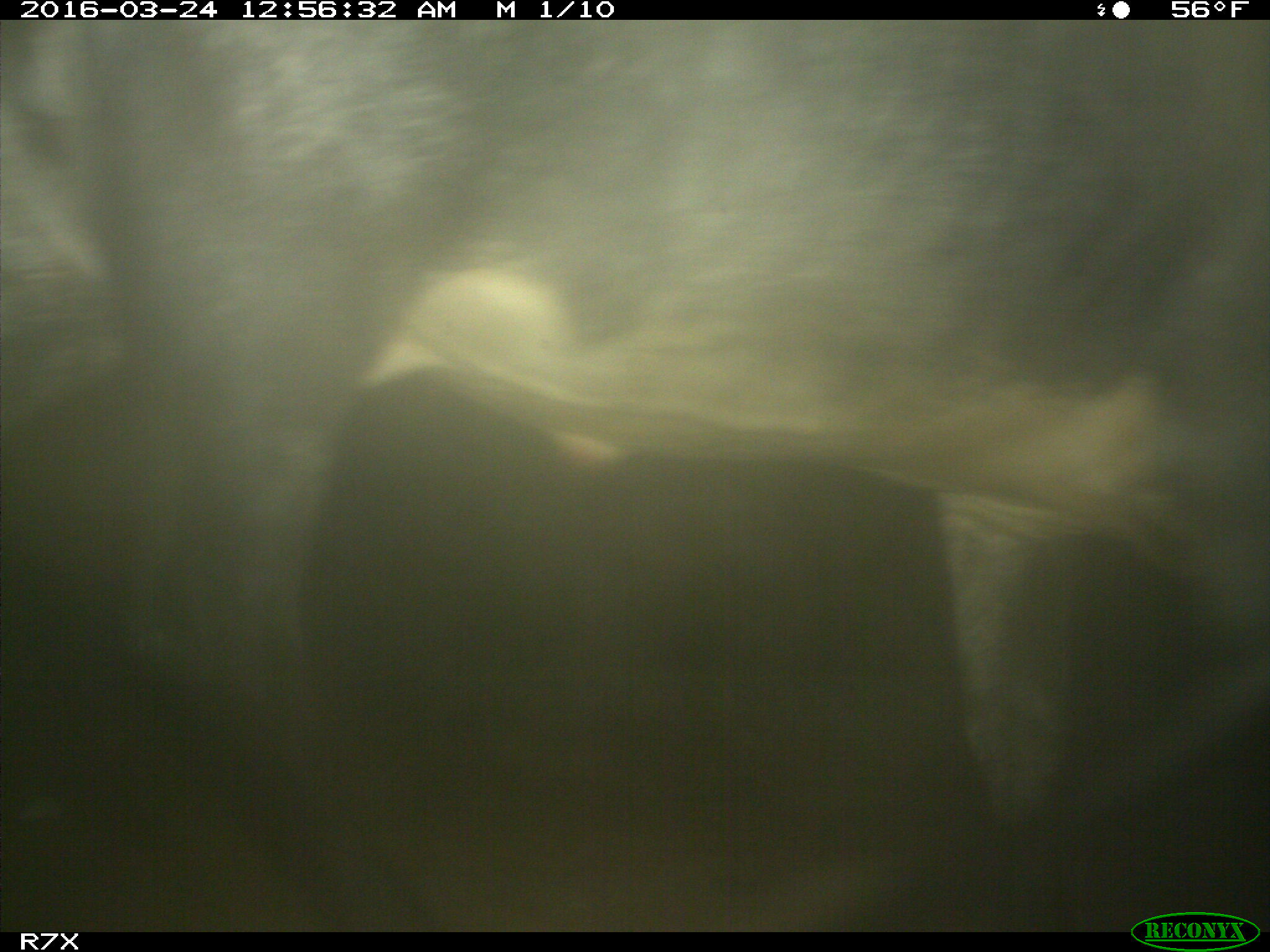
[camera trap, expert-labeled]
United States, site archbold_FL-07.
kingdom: Animalia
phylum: Chordata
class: Mammalia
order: Artiodactyla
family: Bovidae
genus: Bos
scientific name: Bos taurus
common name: domestic cow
Bos taurus (domestic cow).